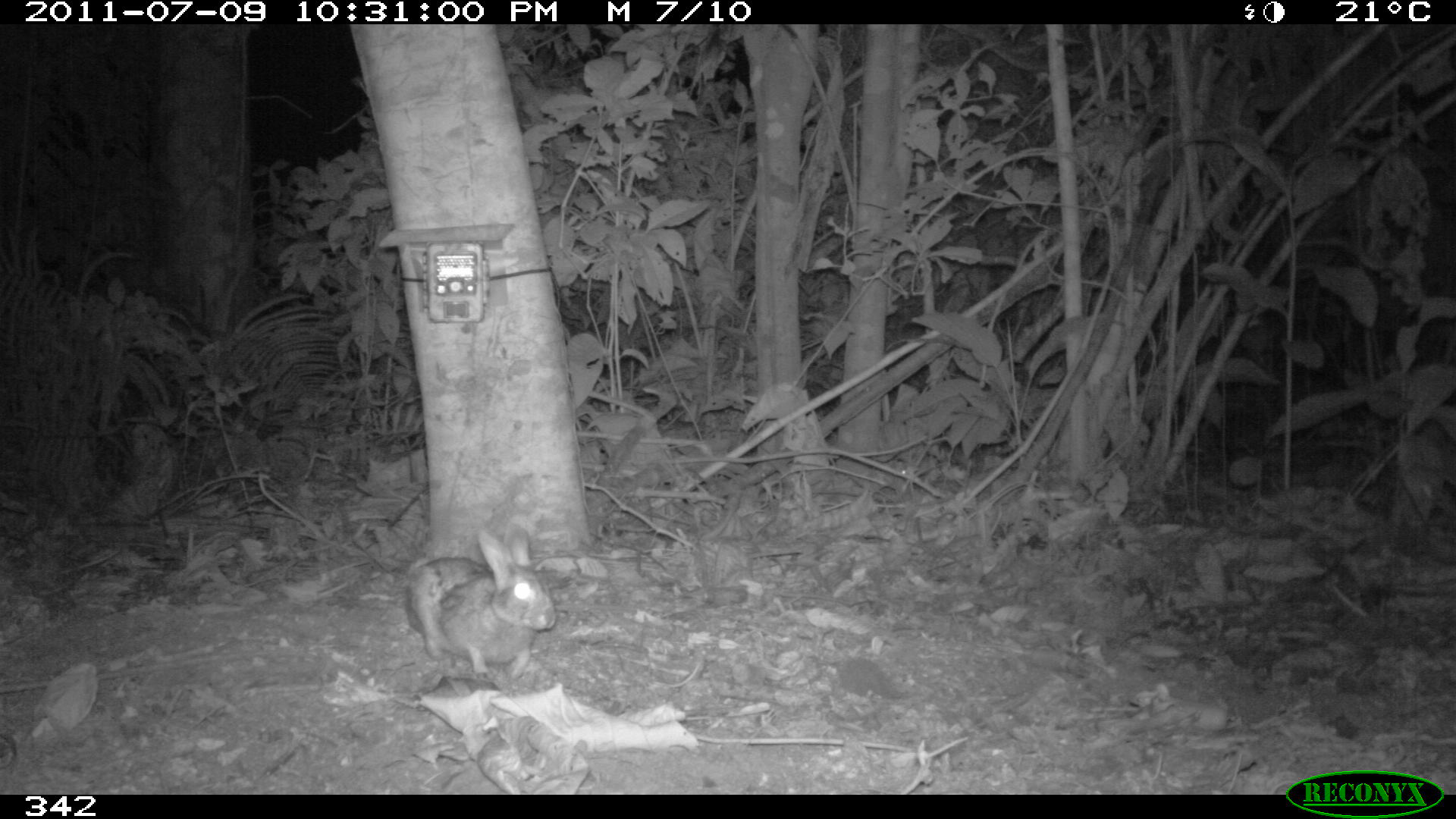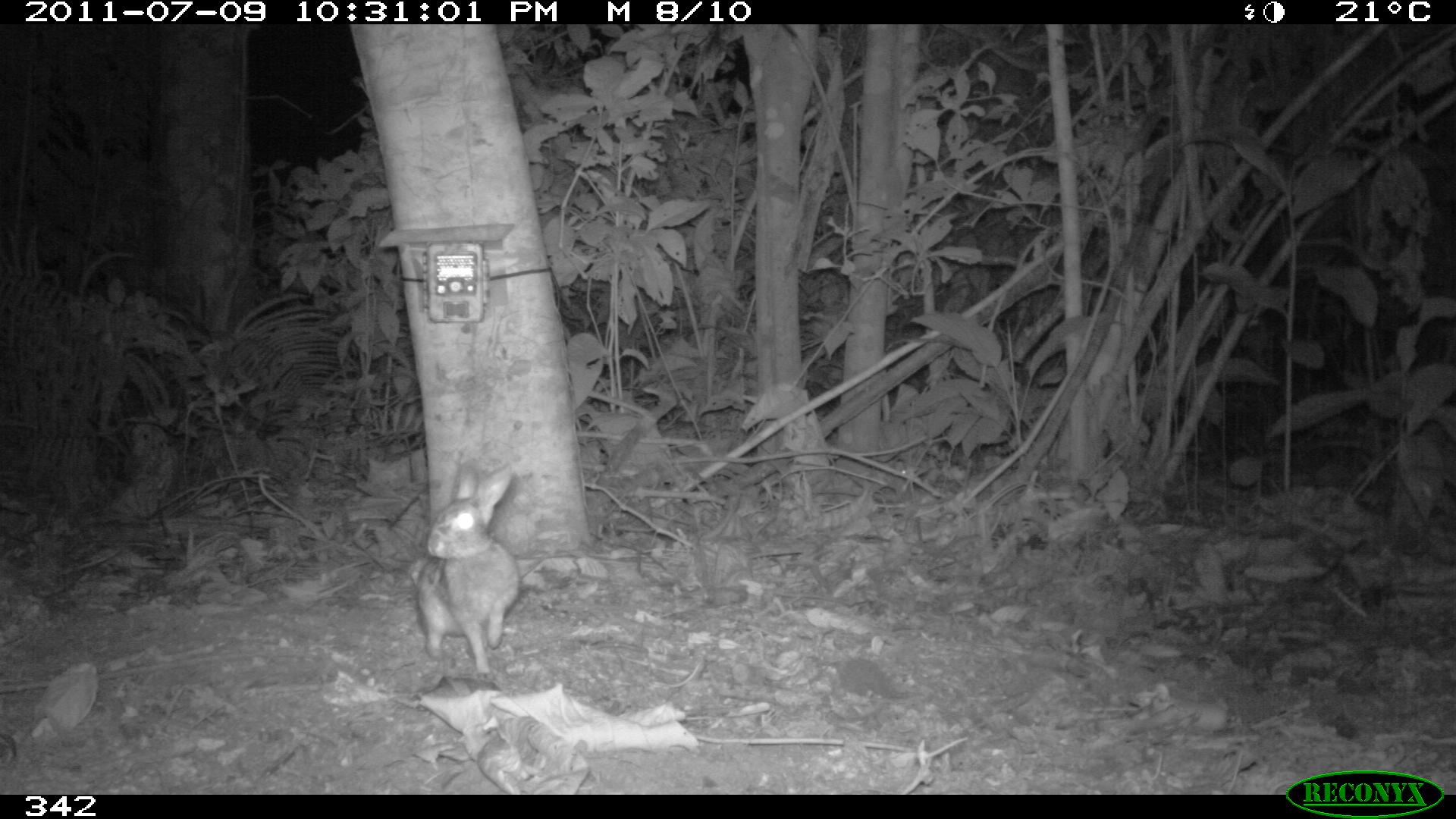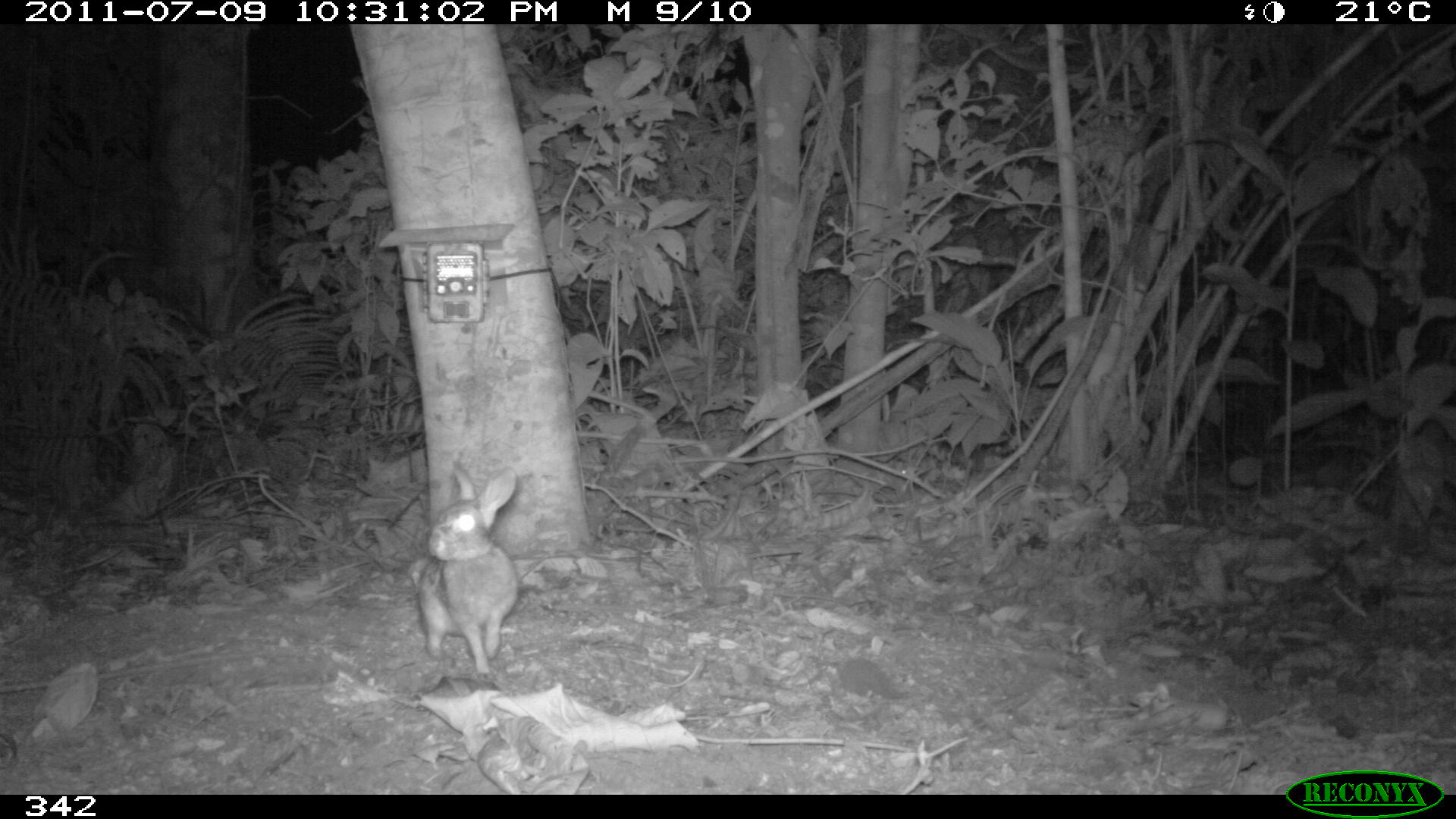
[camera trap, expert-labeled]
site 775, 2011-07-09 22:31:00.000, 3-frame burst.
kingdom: Animalia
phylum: Chordata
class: Mammalia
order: Lagomorpha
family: Leporidae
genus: Sylvilagus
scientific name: Sylvilagus brasiliensis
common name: tapeti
Sylvilagus brasiliensis (tapeti).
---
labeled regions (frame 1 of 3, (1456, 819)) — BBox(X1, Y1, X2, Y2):
sylvilagus brasiliensis: BBox(403, 525, 558, 682)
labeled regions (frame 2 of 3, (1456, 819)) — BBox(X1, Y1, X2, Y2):
sylvilagus brasiliensis: BBox(406, 454, 521, 677)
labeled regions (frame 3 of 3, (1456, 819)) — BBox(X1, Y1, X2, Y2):
sylvilagus brasiliensis: BBox(407, 462, 518, 677)